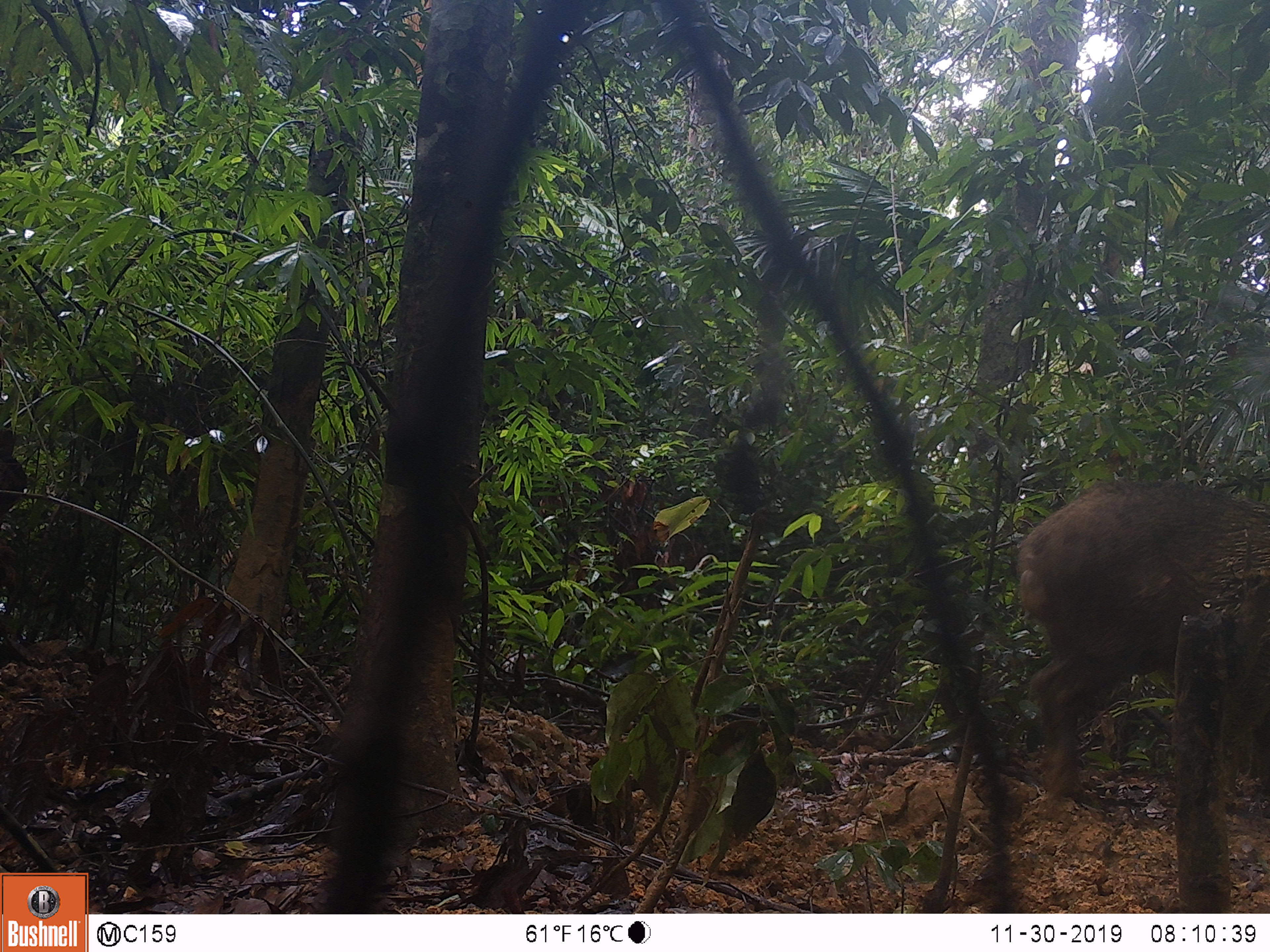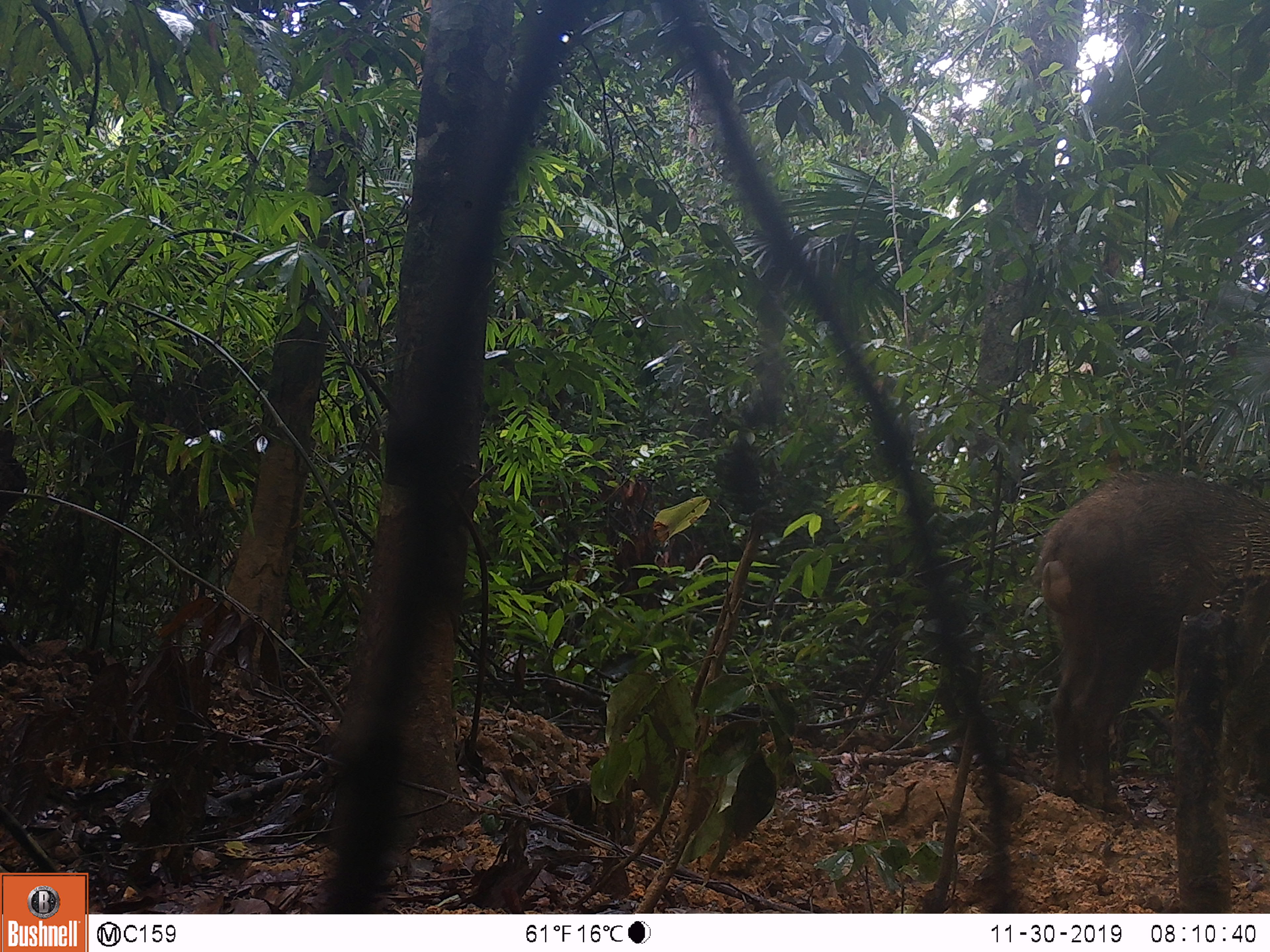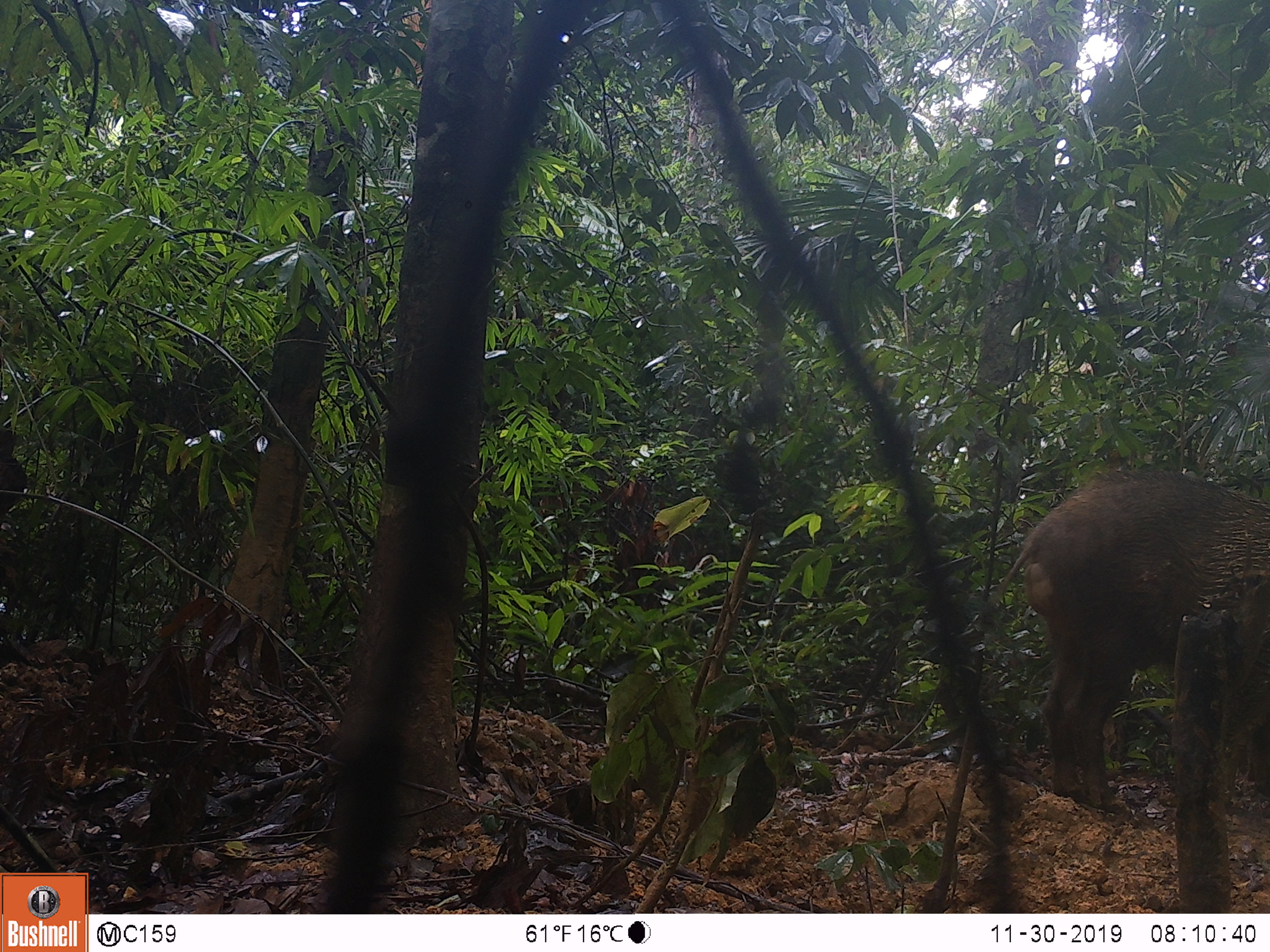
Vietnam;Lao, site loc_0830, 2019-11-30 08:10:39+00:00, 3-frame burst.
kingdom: Animalia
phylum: Chordata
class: Mammalia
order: Artiodactyla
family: Suidae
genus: Sus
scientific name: Sus scrofa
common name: eurasian wild pig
Eurasian wild pig (Sus scrofa). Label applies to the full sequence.